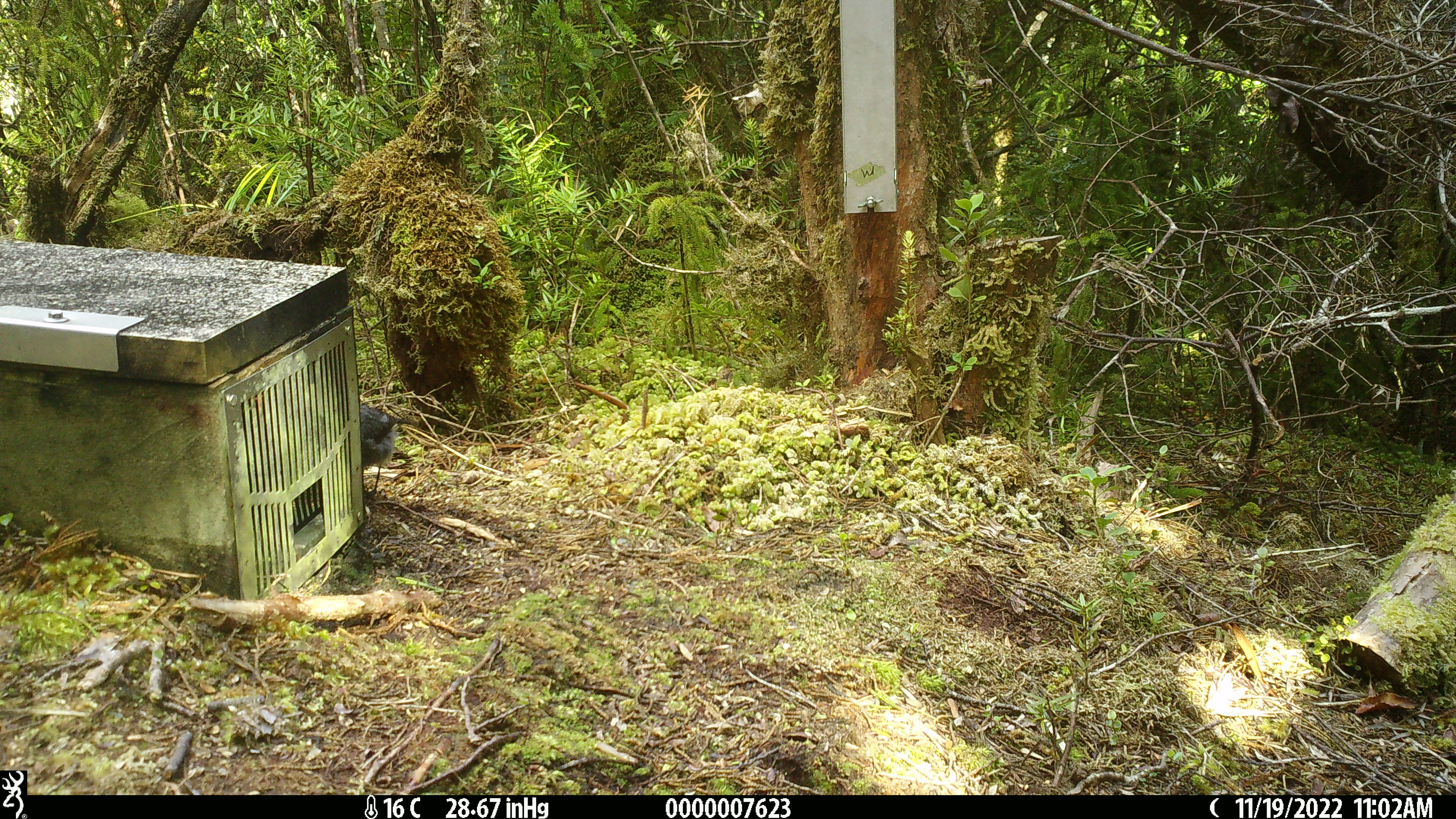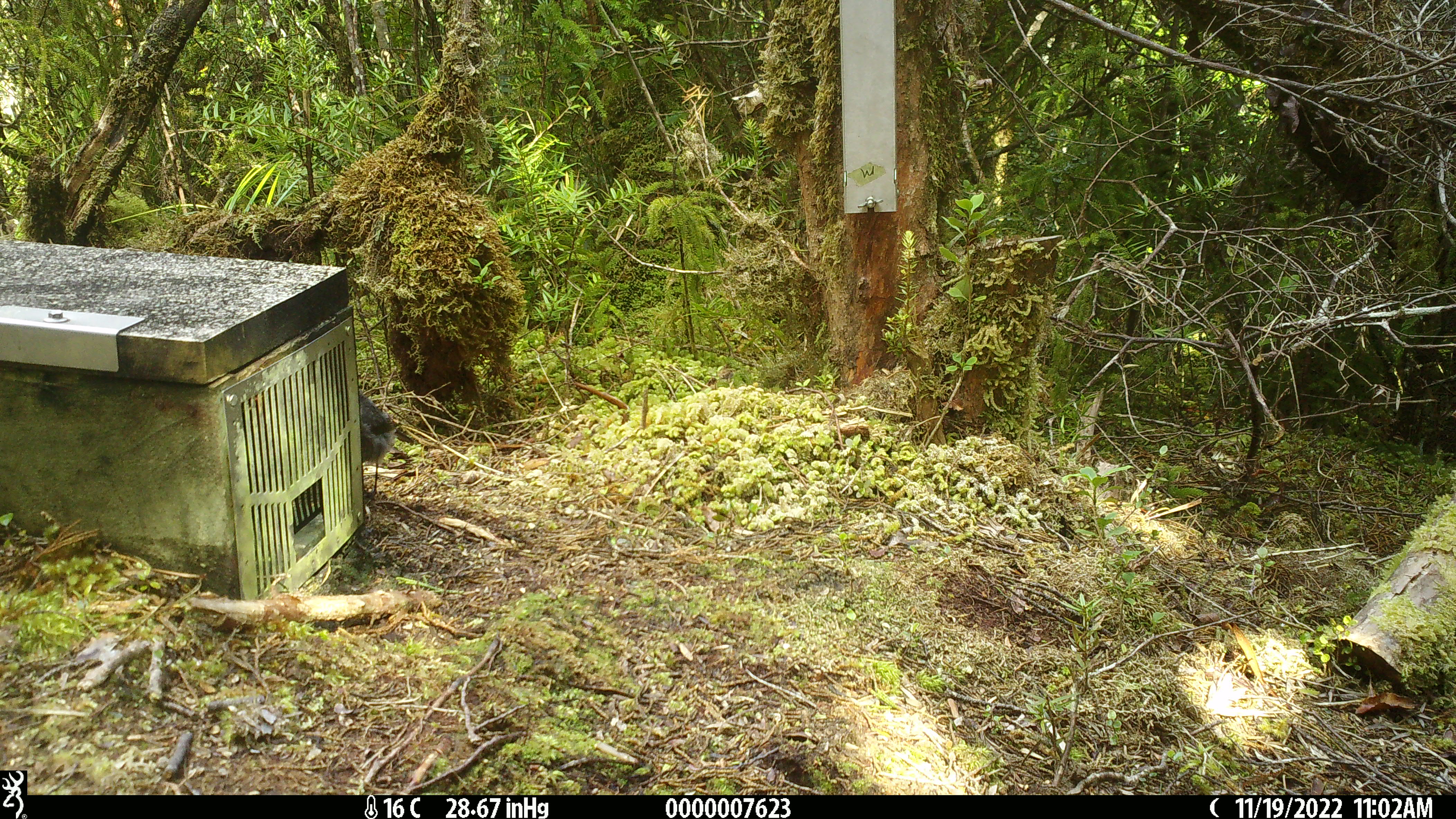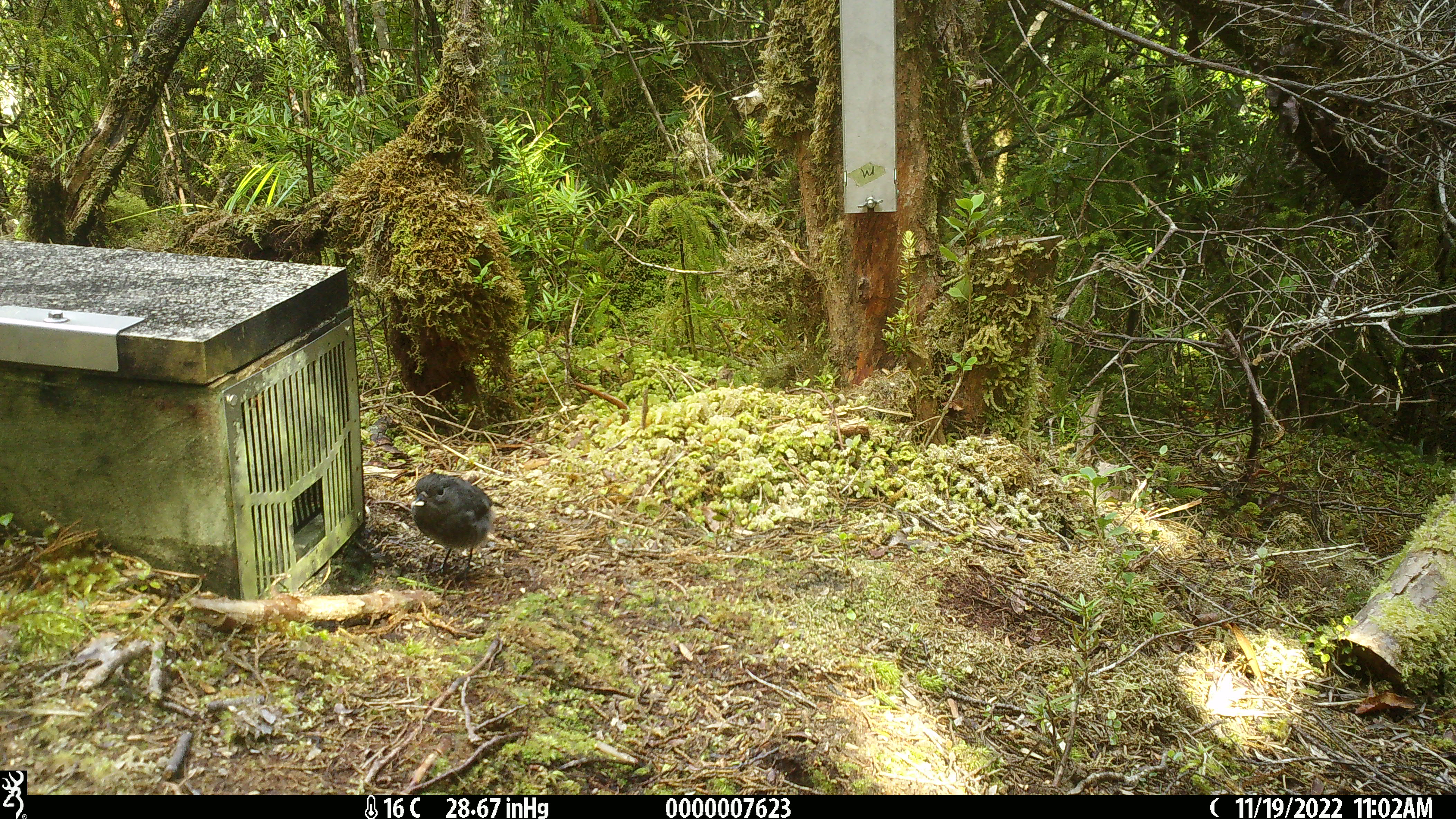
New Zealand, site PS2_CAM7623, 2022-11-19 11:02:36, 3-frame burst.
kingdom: Animalia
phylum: Chordata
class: Aves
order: Passeriformes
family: Petroicidae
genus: Petroica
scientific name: Petroica australis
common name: new zealand robin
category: robin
Robin (new zealand robin) (Petroica australis).